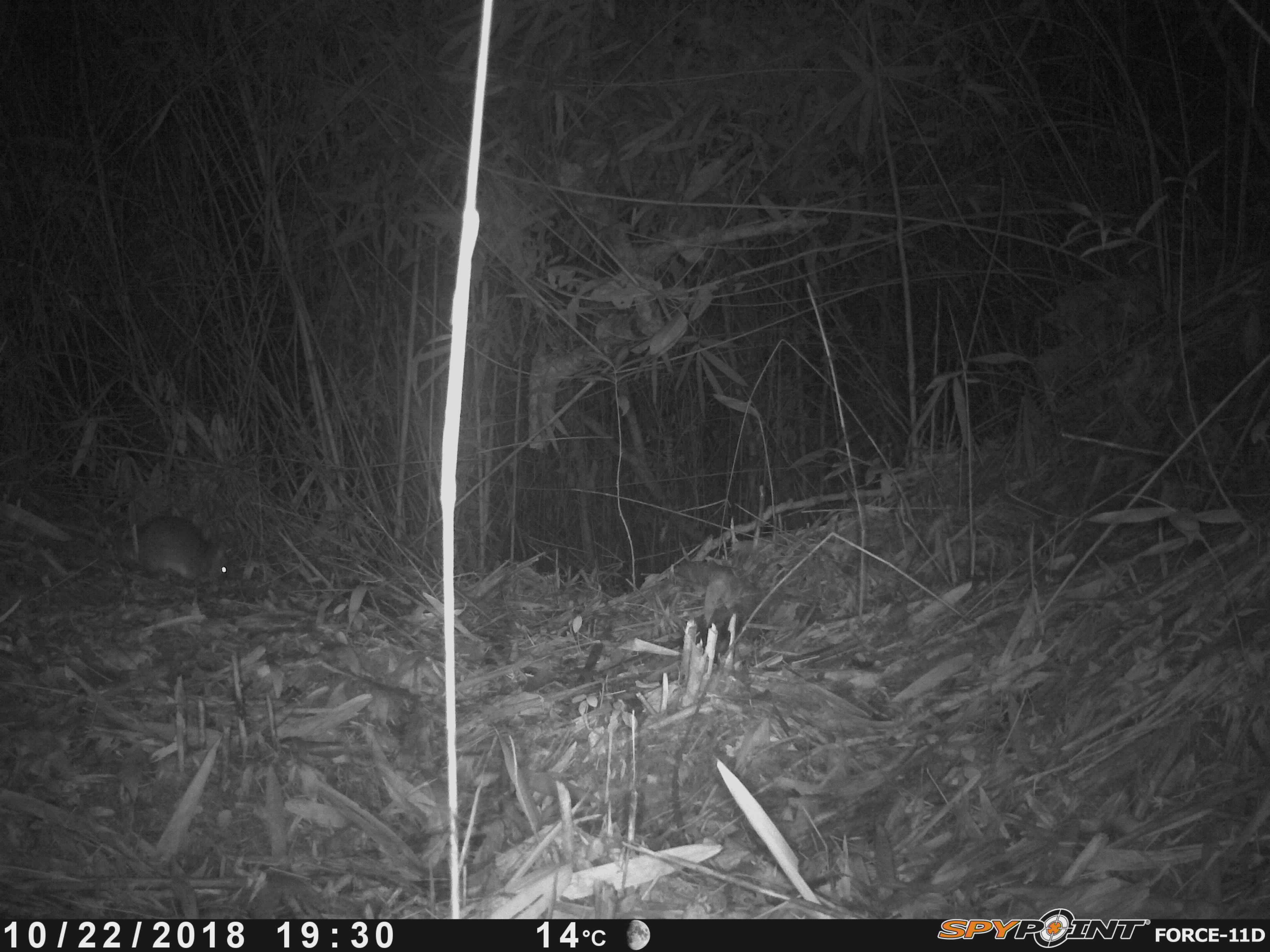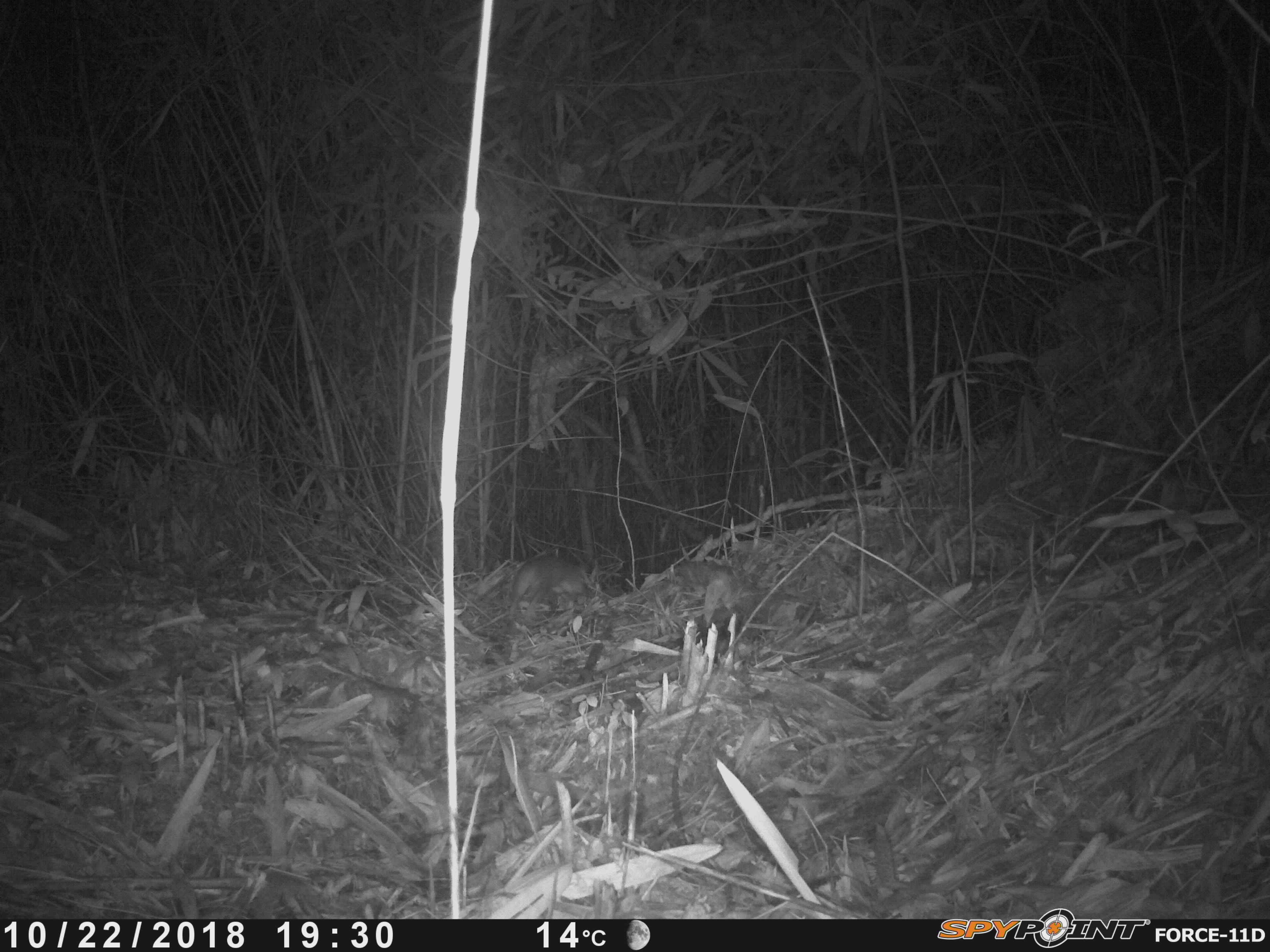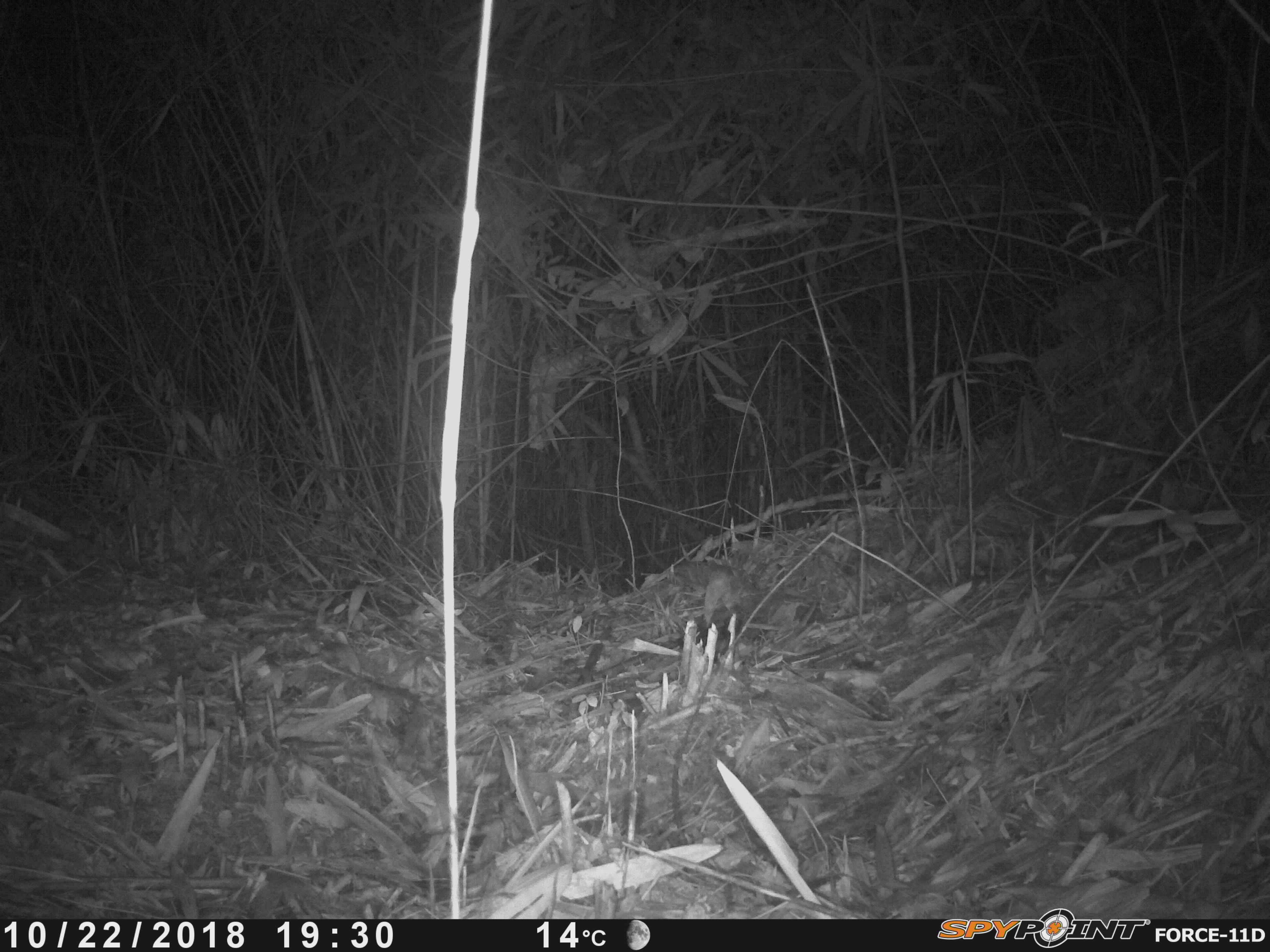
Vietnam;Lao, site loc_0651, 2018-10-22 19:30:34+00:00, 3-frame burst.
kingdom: Animalia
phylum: Chordata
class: Mammalia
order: Rodentia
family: Muridae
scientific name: Muridae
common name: old-world mice and rats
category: unidentified murid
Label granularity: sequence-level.